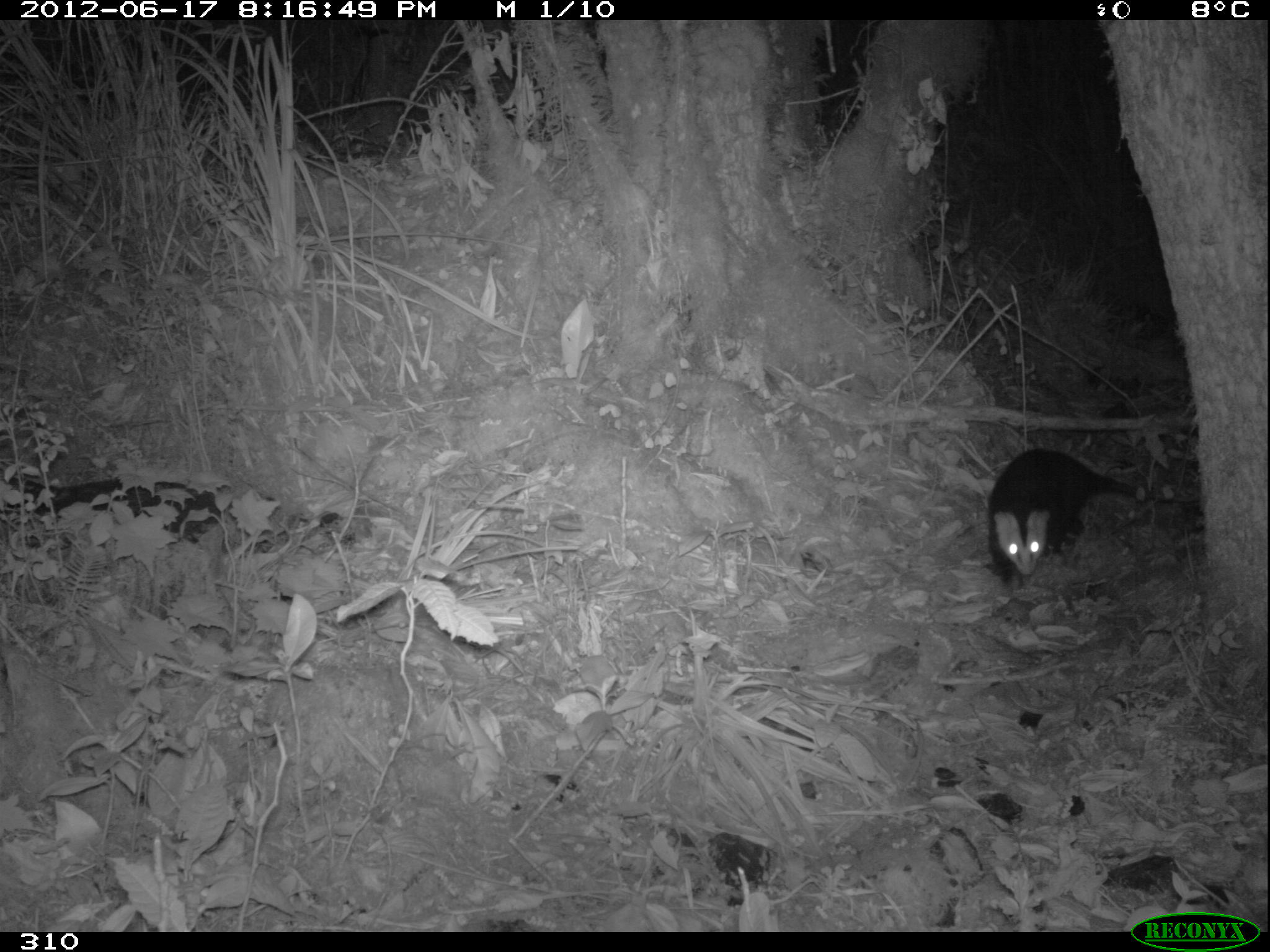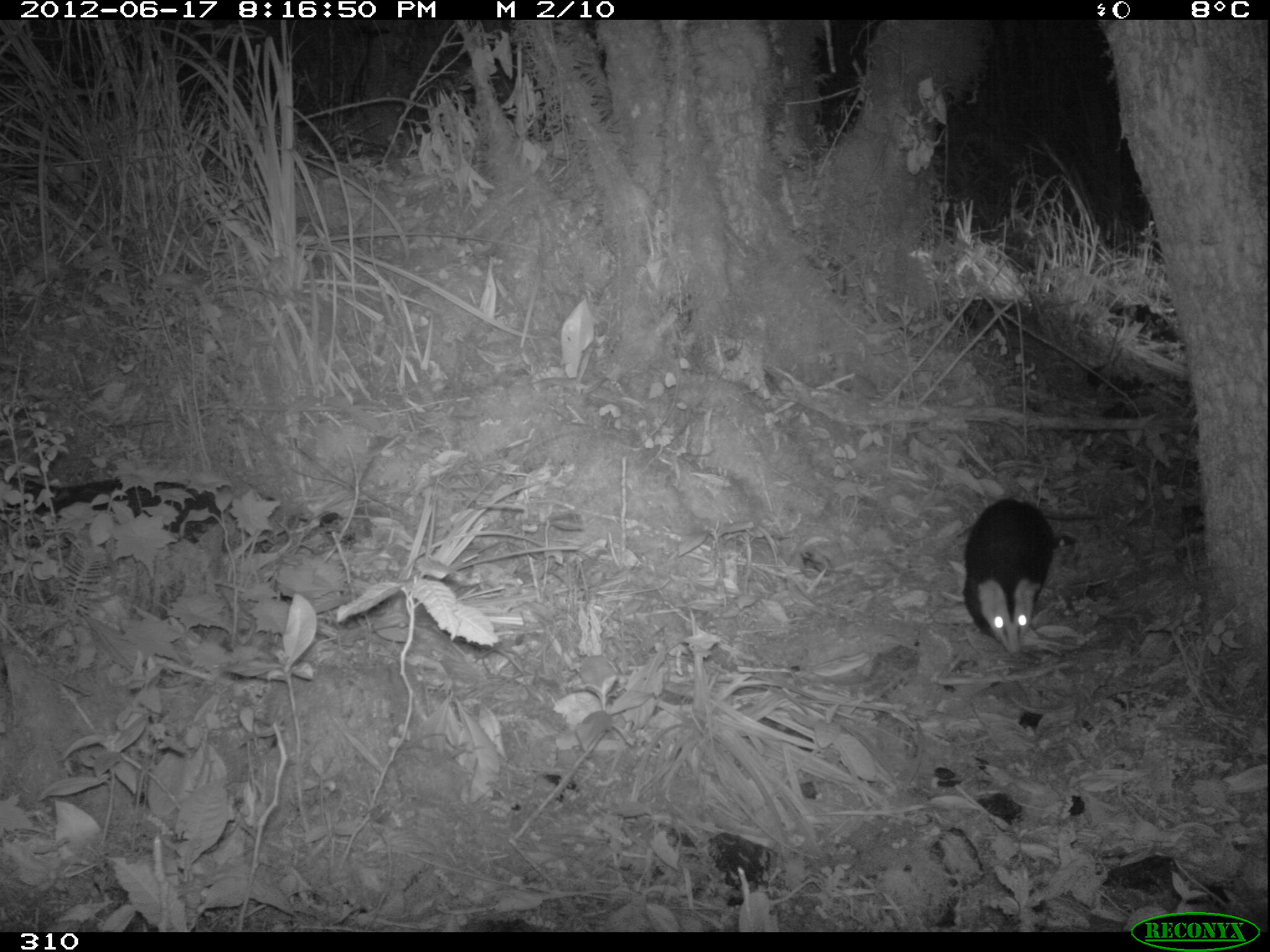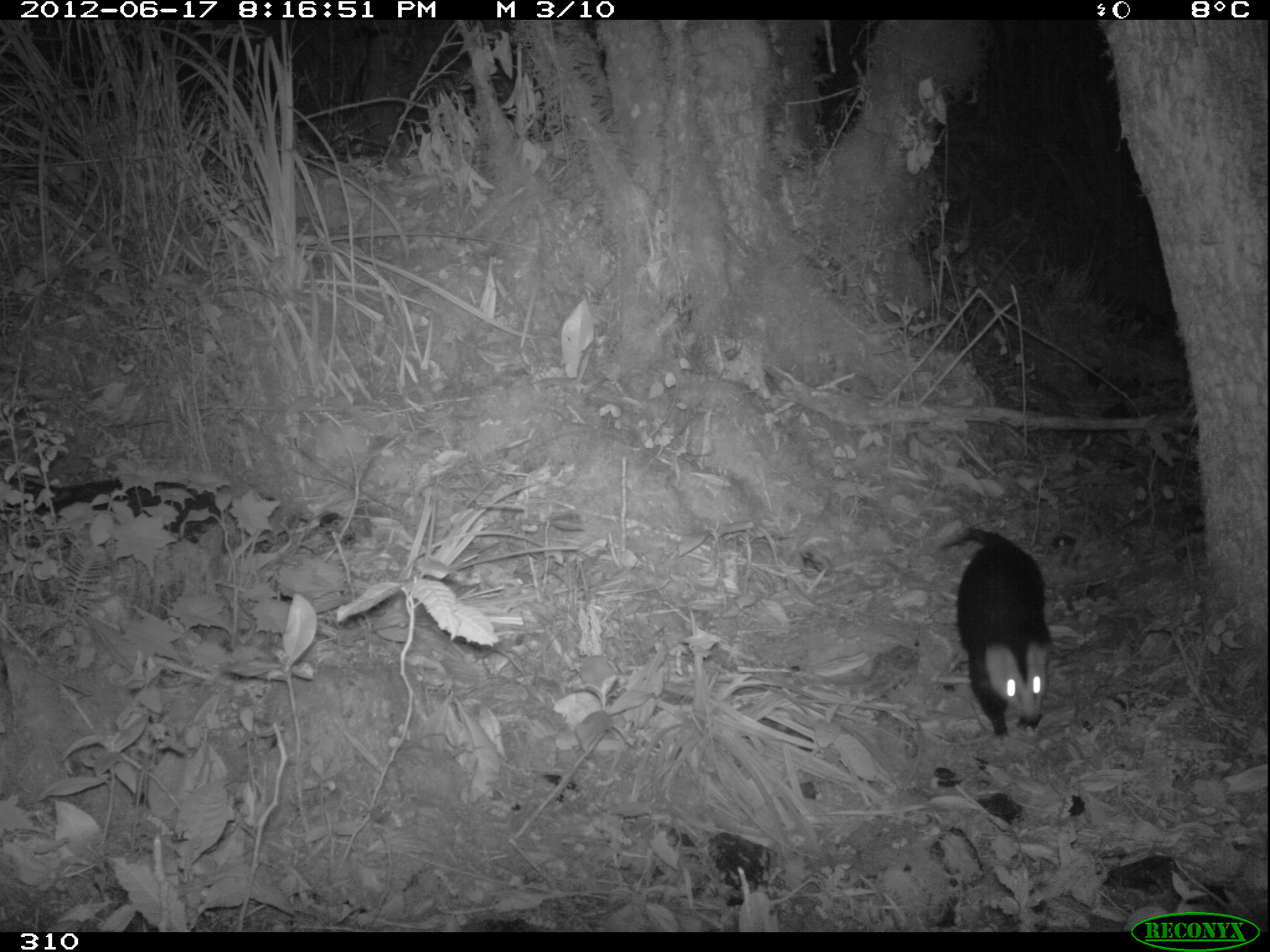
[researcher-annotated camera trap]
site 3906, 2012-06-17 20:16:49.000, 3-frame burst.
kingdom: Animalia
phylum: Chordata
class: Mammalia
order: Didelphimorphia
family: Didelphidae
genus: Didelphis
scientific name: Didelphis pernigra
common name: andean white-eared opossum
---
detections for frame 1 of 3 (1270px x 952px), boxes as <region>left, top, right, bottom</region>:
didelphis pernigra: <region>985, 447, 1200, 588</region>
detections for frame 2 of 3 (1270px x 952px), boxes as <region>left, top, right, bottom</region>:
didelphis pernigra: <region>961, 498, 1109, 656</region>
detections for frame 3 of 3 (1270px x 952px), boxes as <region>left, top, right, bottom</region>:
didelphis pernigra: <region>934, 521, 1053, 736</region>